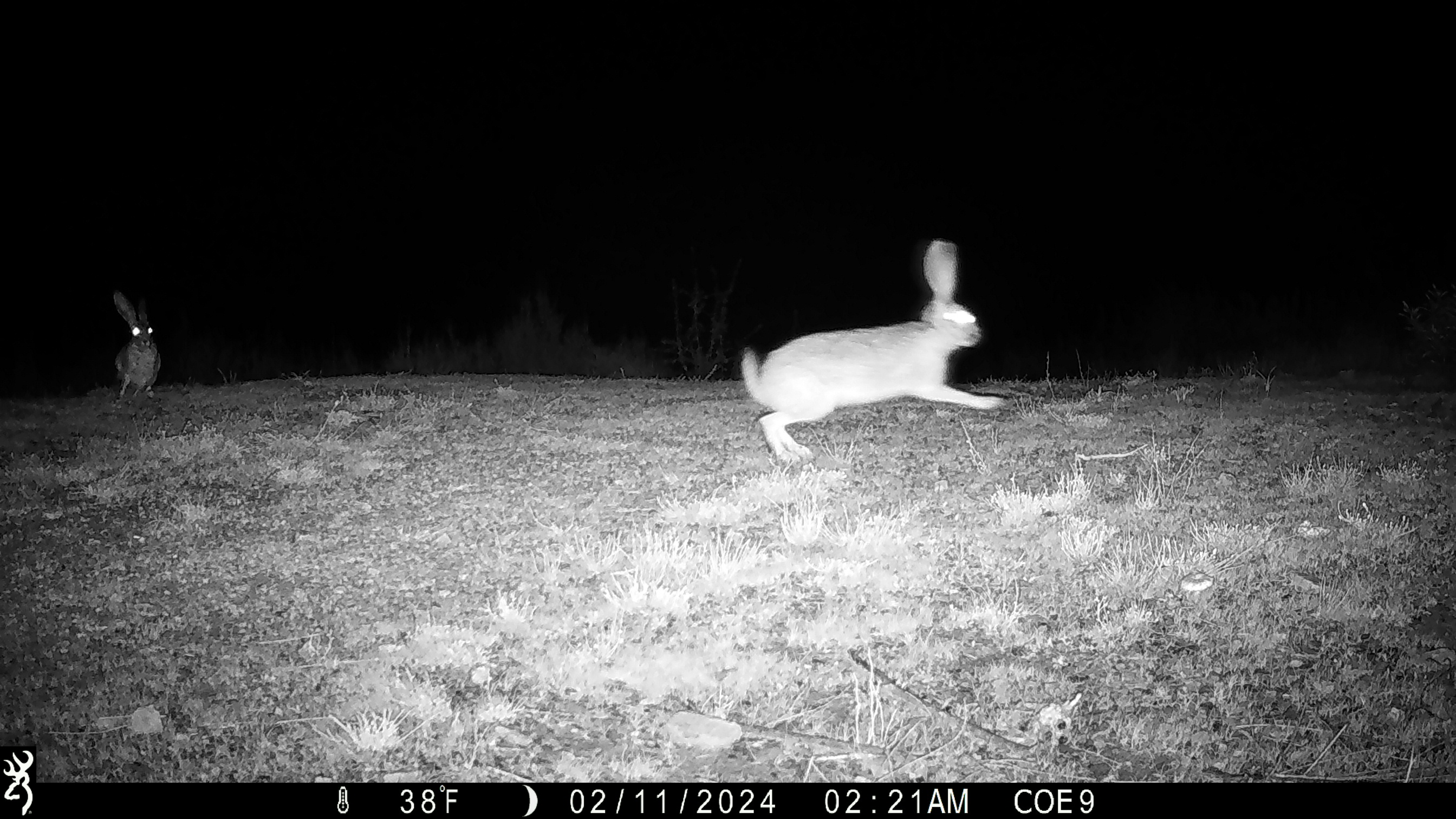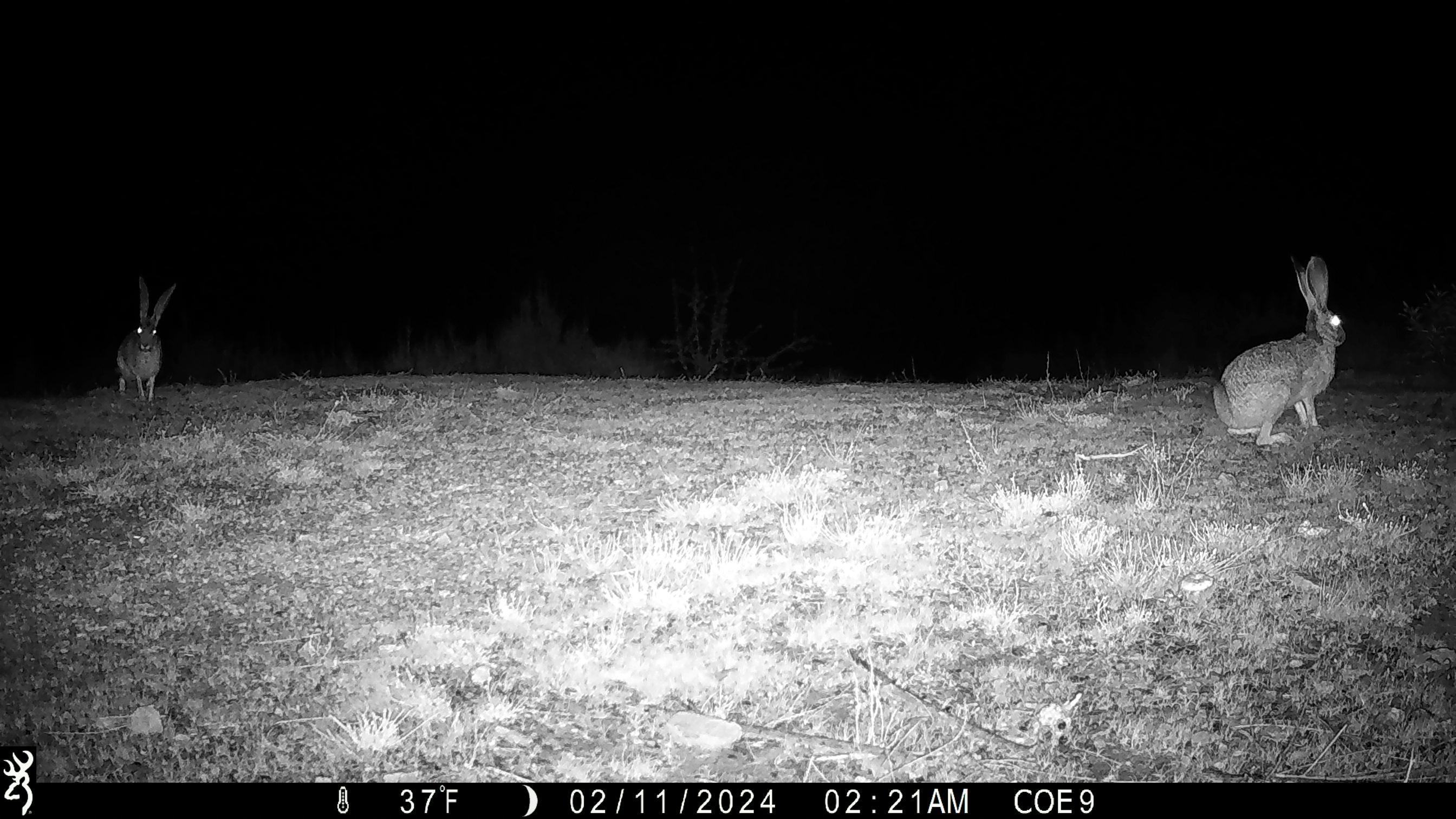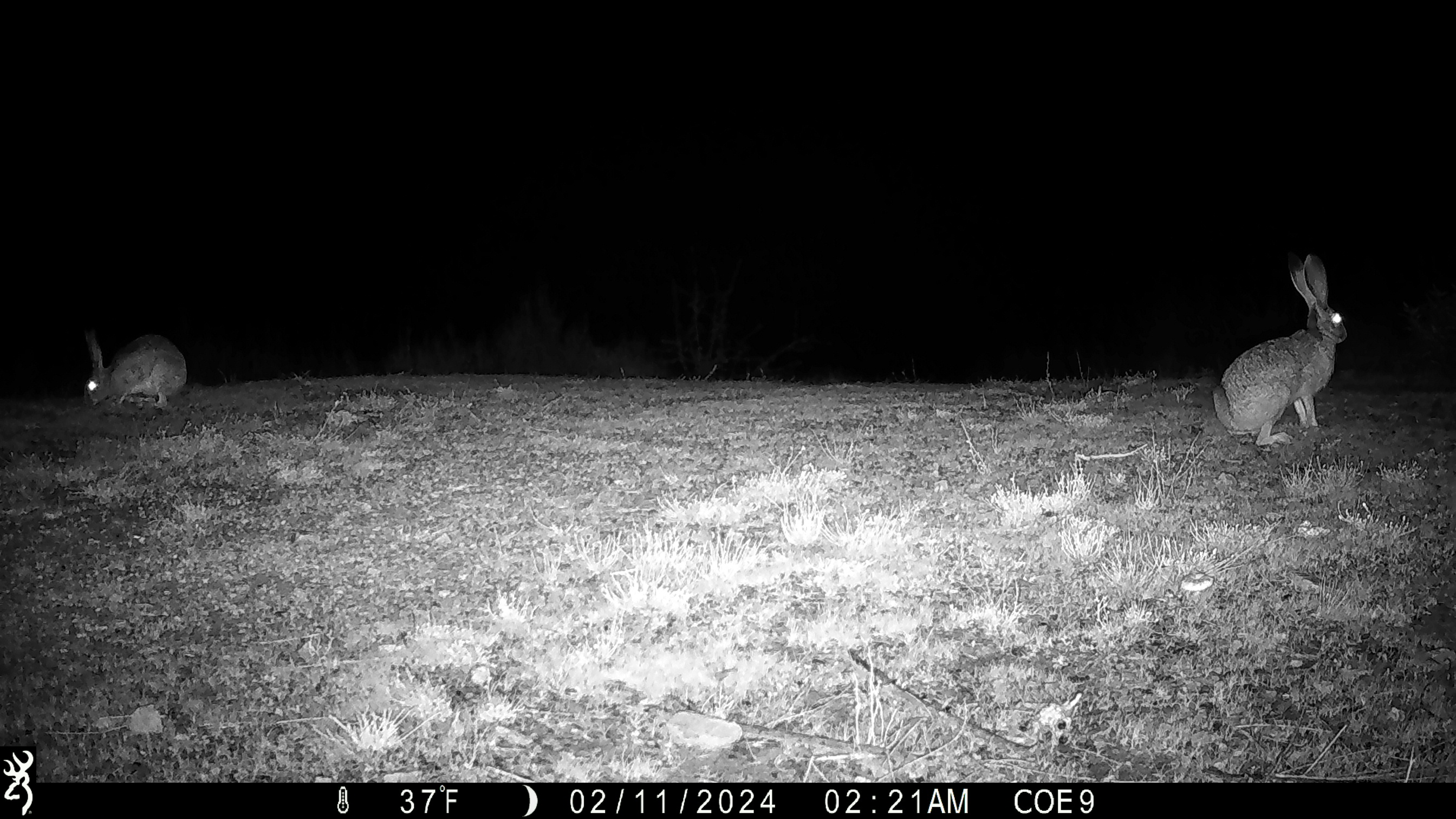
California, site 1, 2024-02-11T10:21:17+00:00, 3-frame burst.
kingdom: Animalia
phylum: Chordata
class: Mammalia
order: Lagomorpha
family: Leporidae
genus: Lepus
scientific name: Lepus californicus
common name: black-tailed jackrabbit